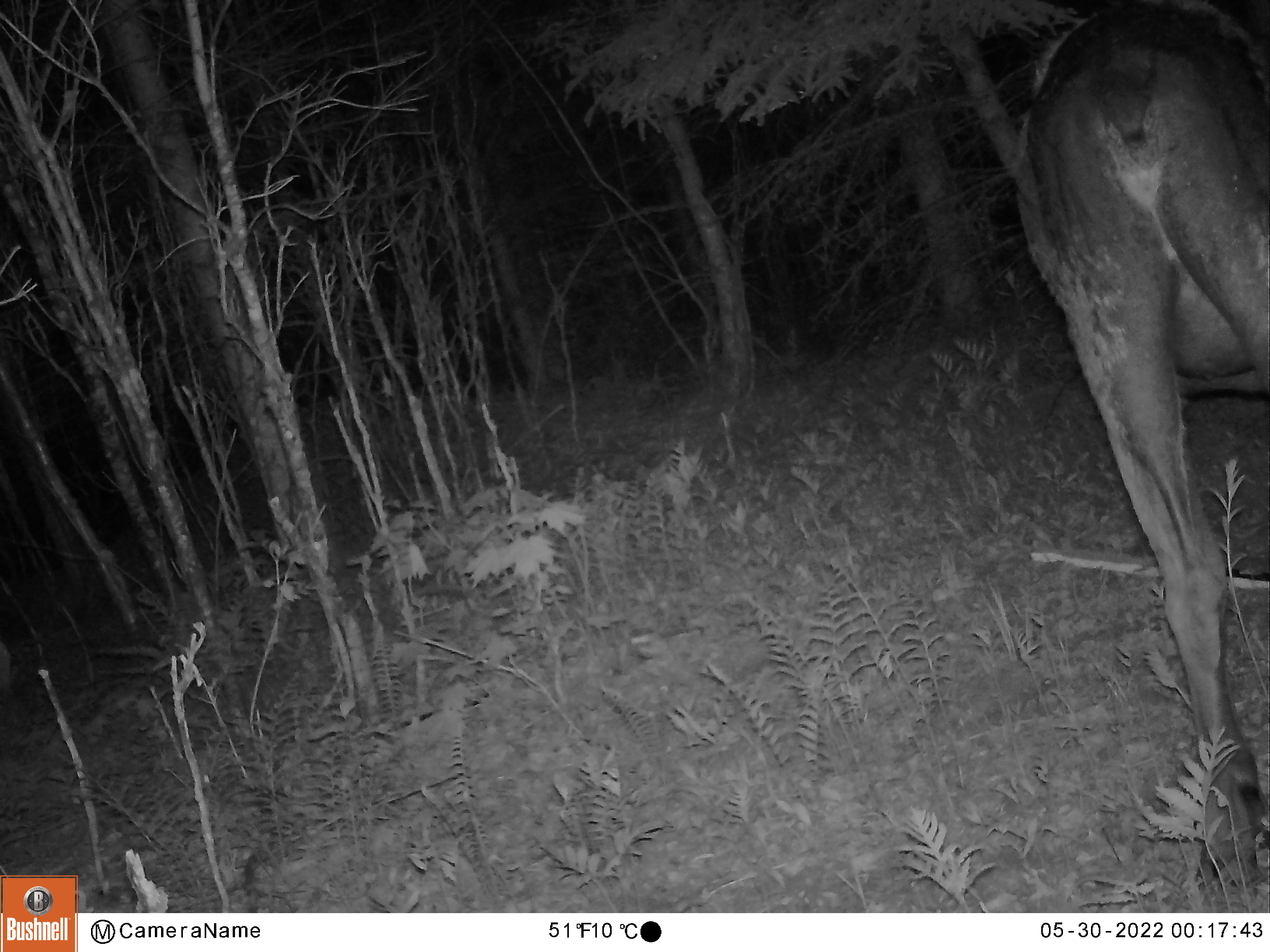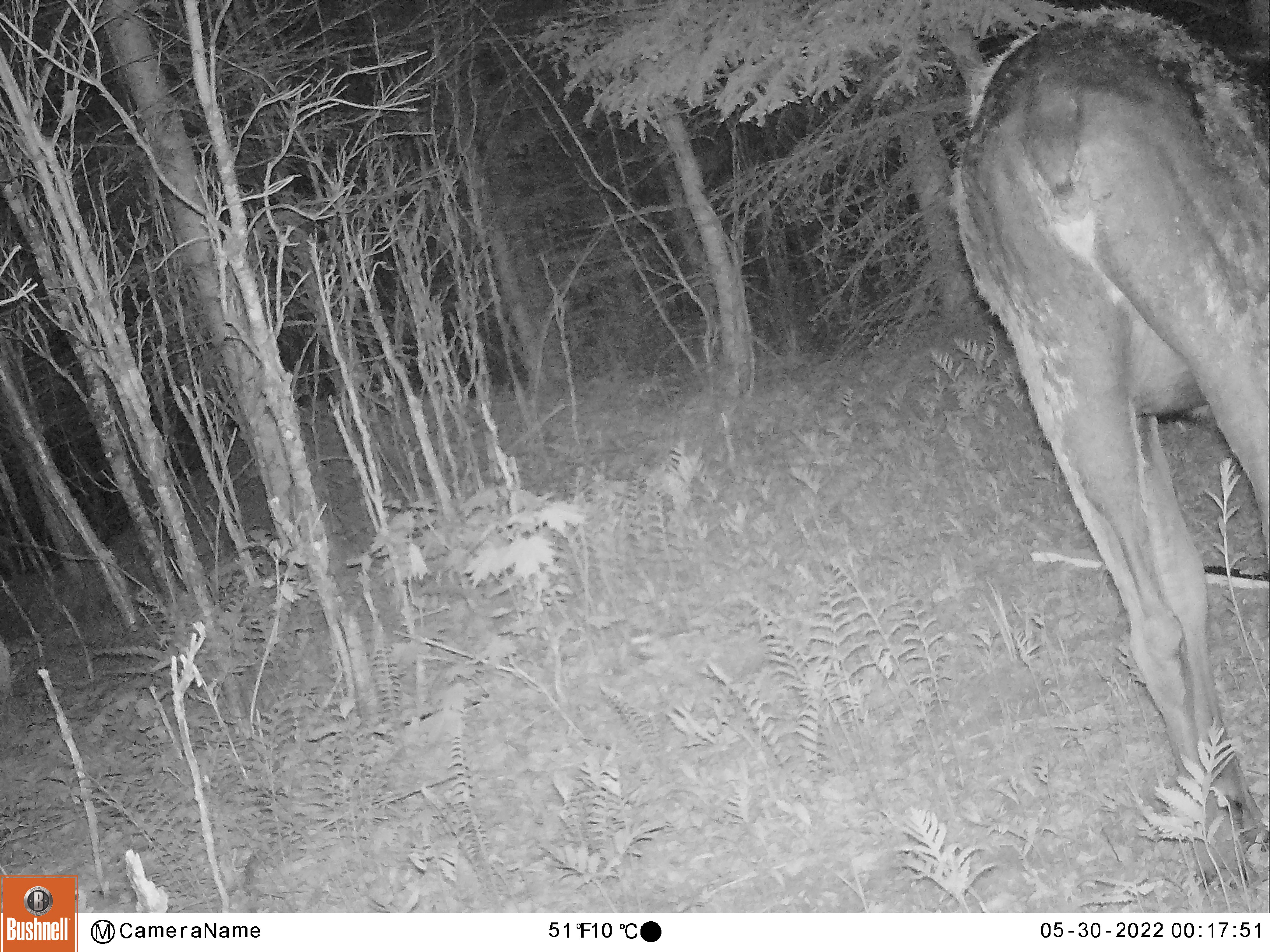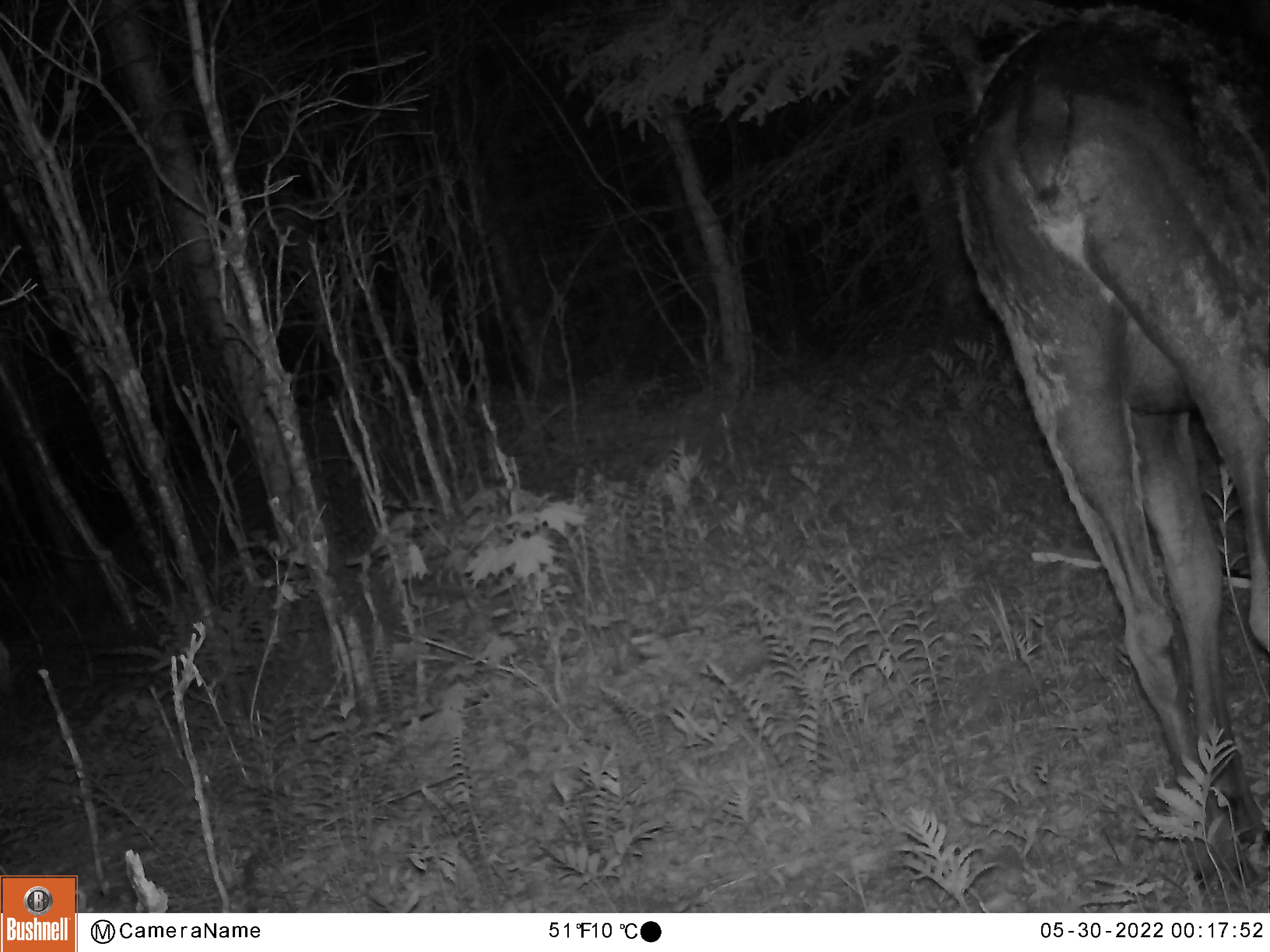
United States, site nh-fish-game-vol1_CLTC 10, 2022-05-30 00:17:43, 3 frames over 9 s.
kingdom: Animalia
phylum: Chordata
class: Mammalia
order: Artiodactyla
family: Cervidae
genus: Alces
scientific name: Alces alces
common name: moose